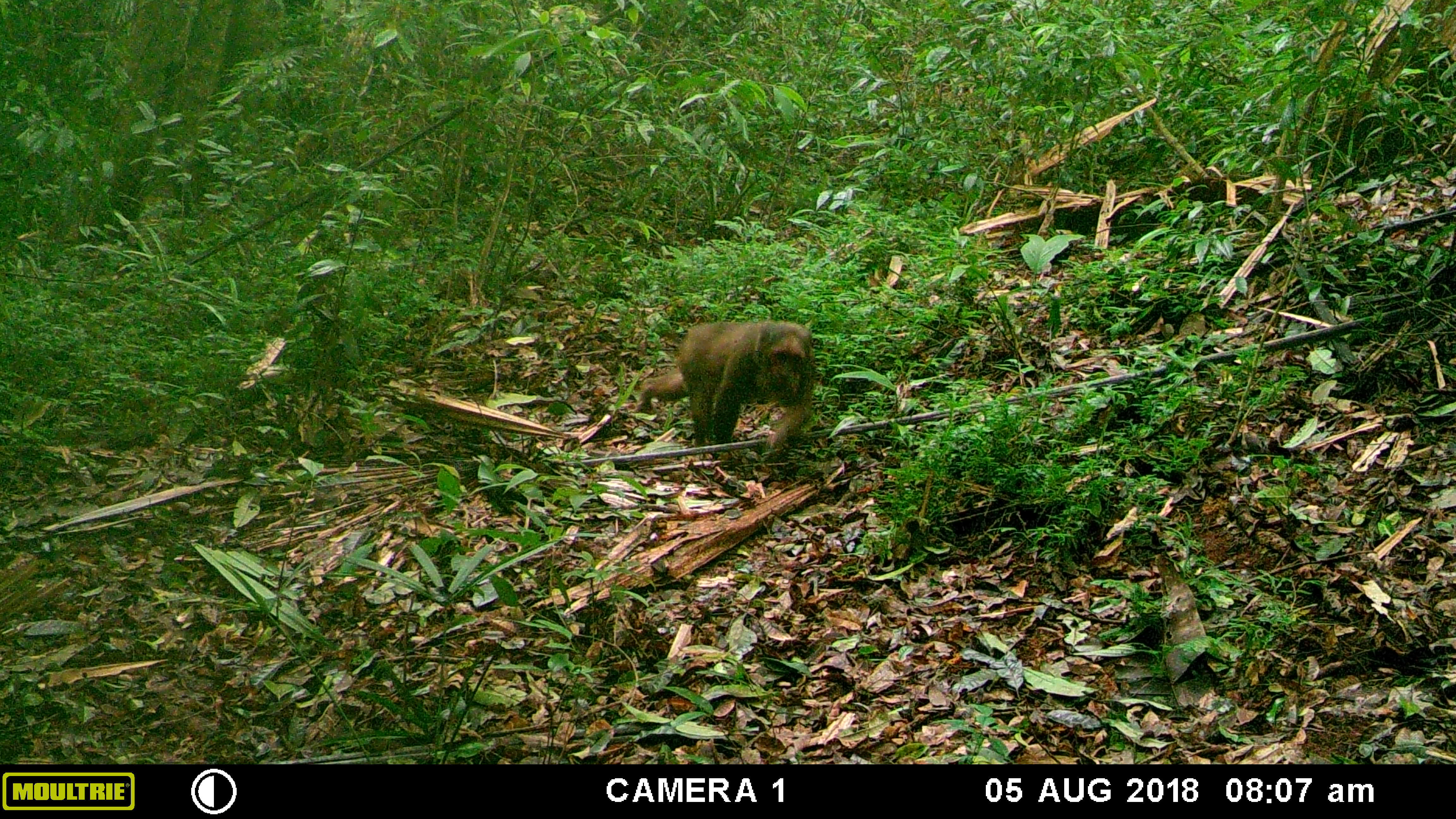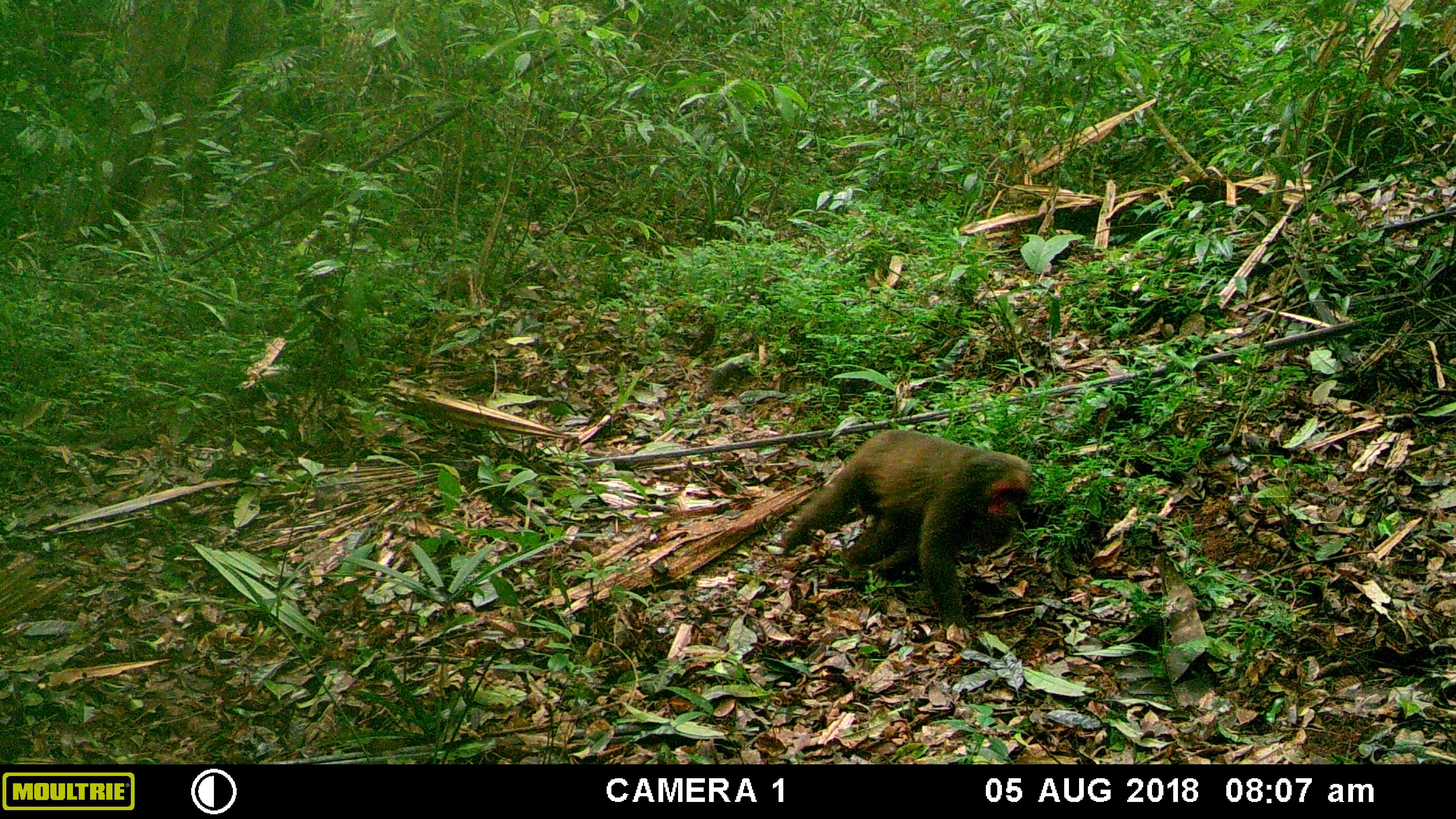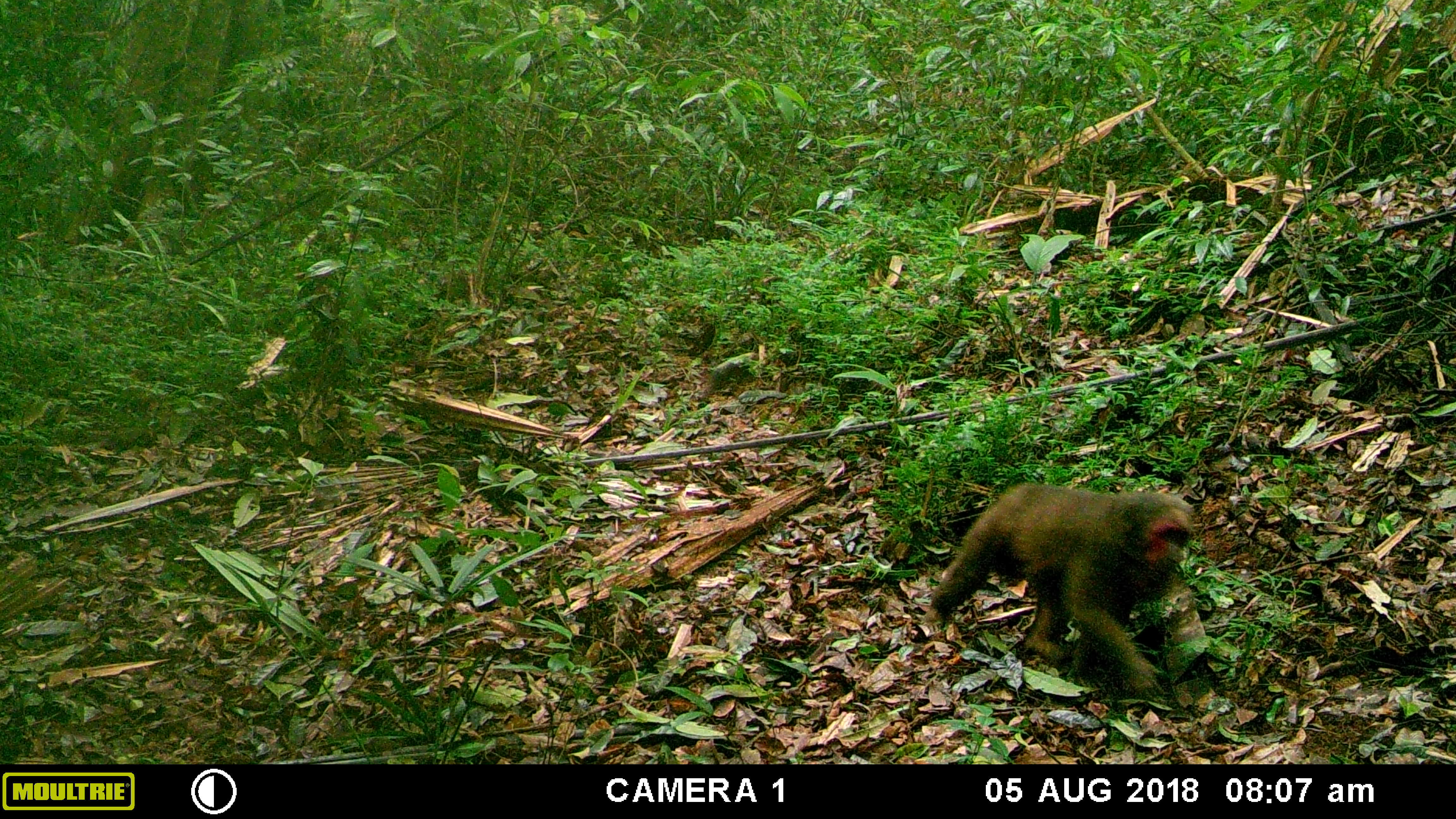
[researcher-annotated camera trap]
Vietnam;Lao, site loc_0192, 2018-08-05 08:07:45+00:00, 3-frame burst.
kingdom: Animalia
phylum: Chordata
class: Mammalia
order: Primates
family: Cercopithecidae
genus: Macaca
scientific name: Macaca arctoides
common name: stump-tailed macaque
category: stump tailed macaque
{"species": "stump tailed macaque (stump-tailed macaque) (Macaca arctoides)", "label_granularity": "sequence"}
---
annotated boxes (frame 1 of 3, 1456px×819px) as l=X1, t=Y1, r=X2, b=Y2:
stump tailed macaque: l=633, t=321, r=814, b=455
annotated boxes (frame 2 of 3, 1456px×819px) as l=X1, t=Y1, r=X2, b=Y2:
stump tailed macaque: l=775, t=429, r=1031, b=642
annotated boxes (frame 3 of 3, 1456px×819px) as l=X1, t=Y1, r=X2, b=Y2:
stump tailed macaque: l=923, t=482, r=1194, b=703